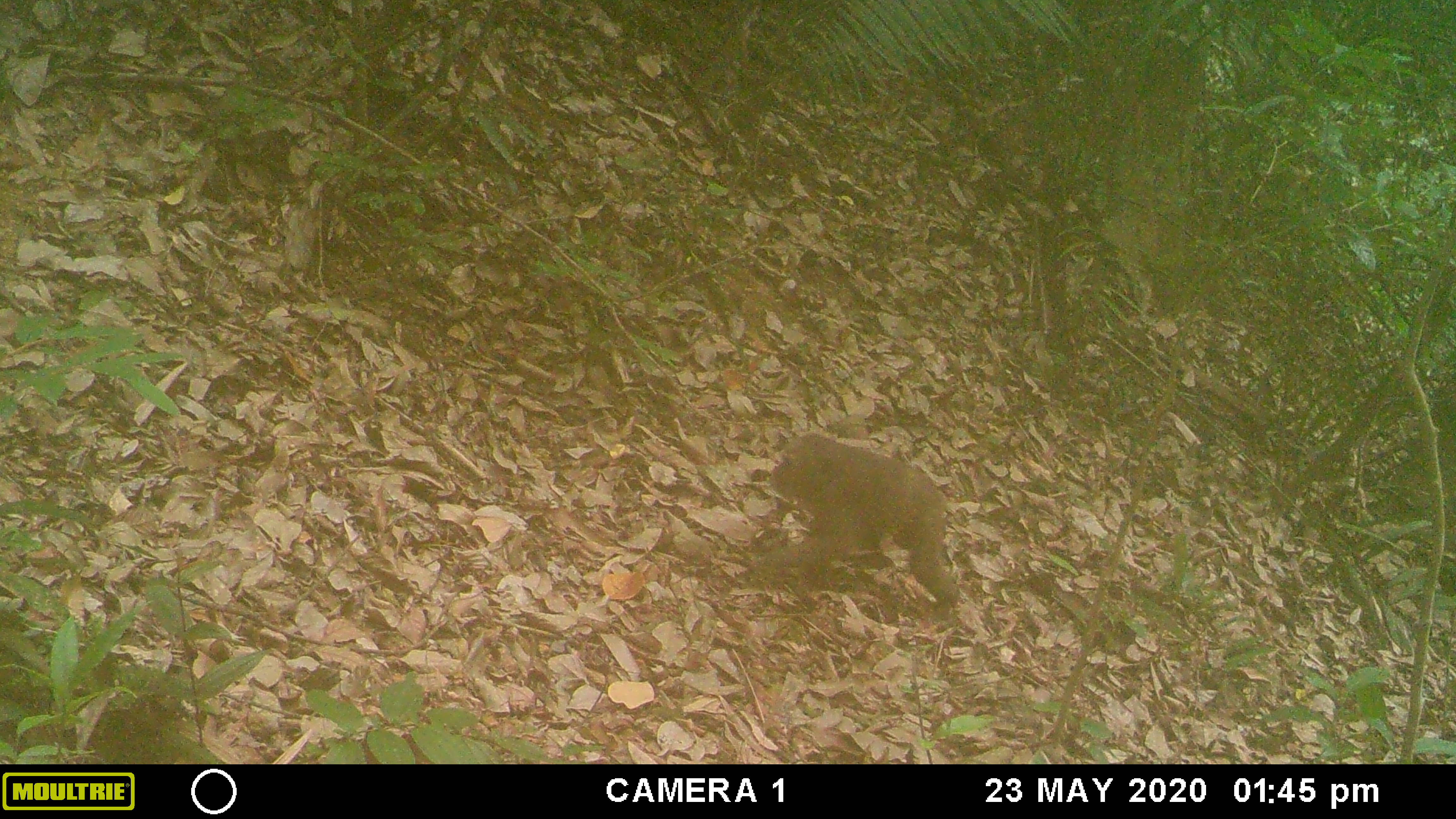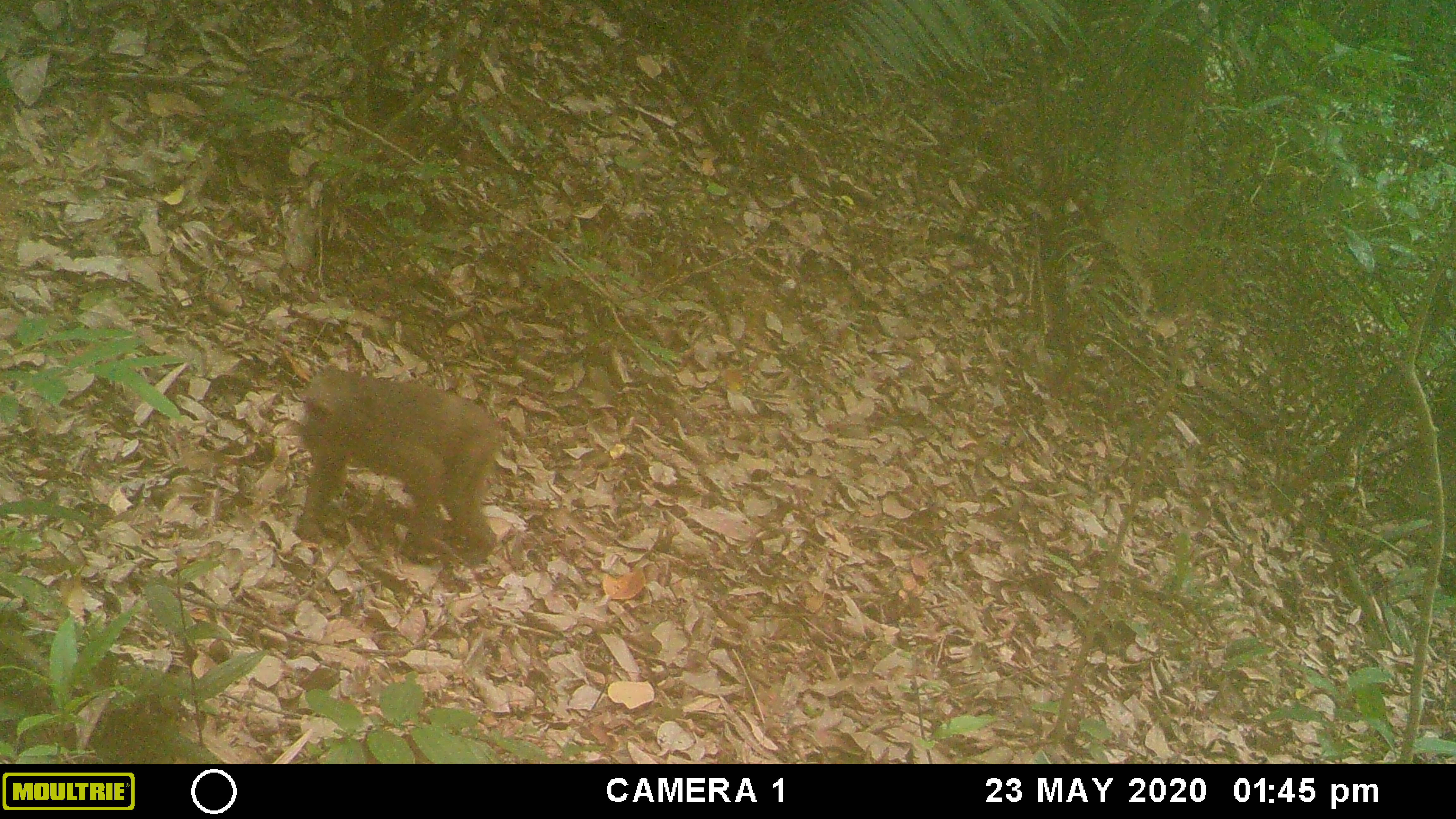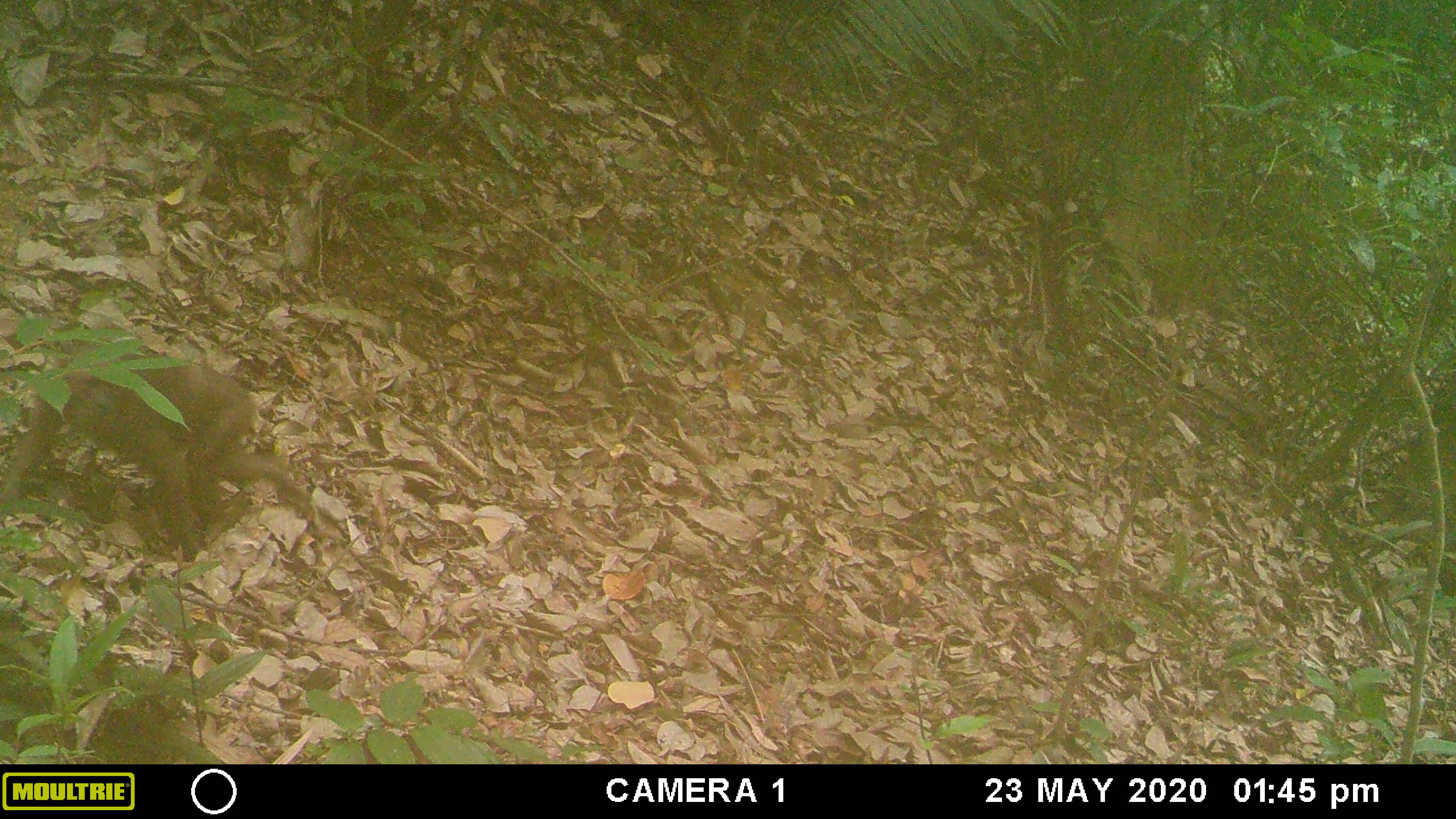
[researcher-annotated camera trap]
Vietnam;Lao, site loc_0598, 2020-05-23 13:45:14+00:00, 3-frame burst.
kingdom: Animalia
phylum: Chordata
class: Mammalia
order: Primates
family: Cercopithecidae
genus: Macaca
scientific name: Macaca arctoides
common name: stump-tailed macaque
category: stump tailed macaque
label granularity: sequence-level